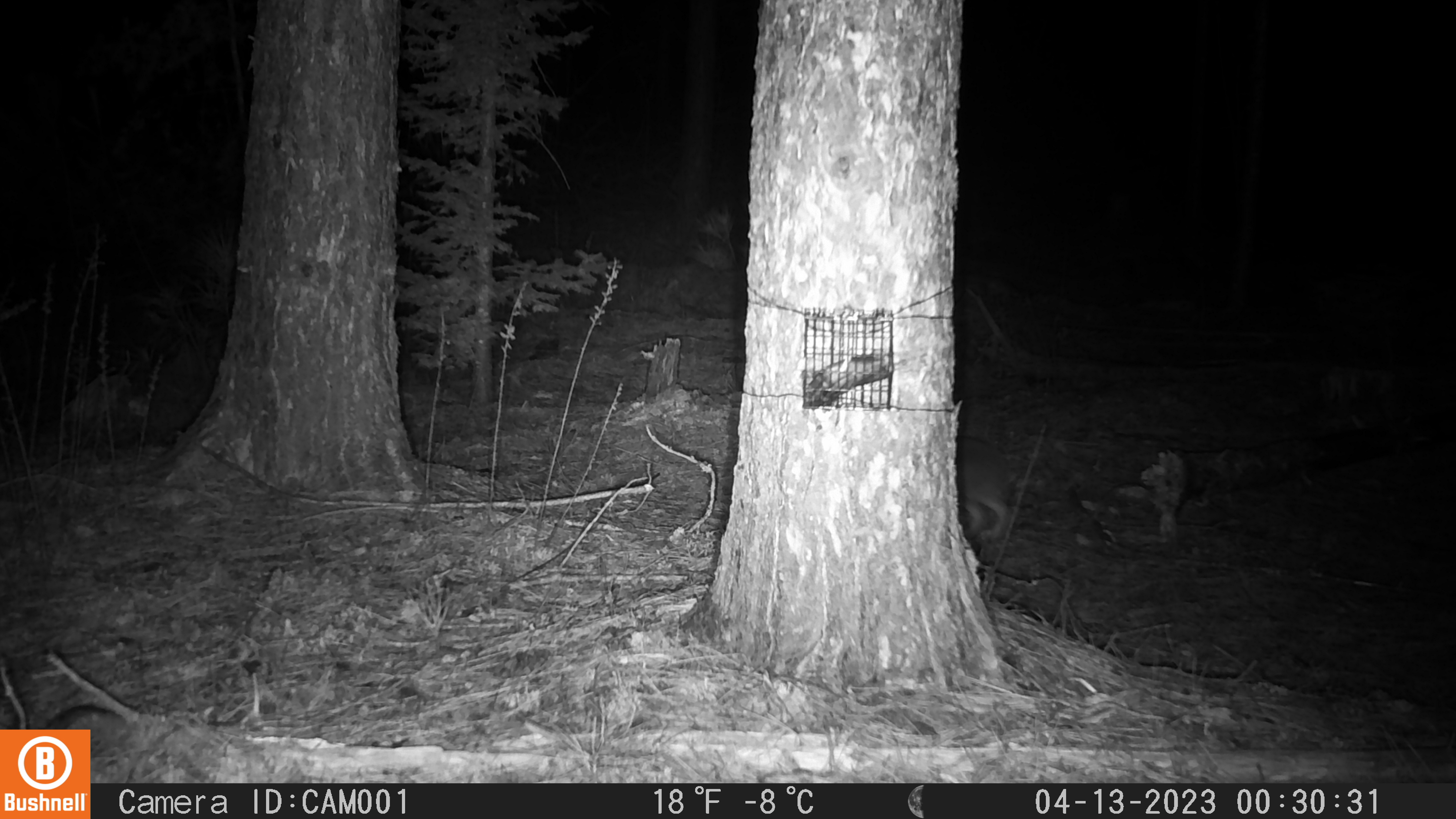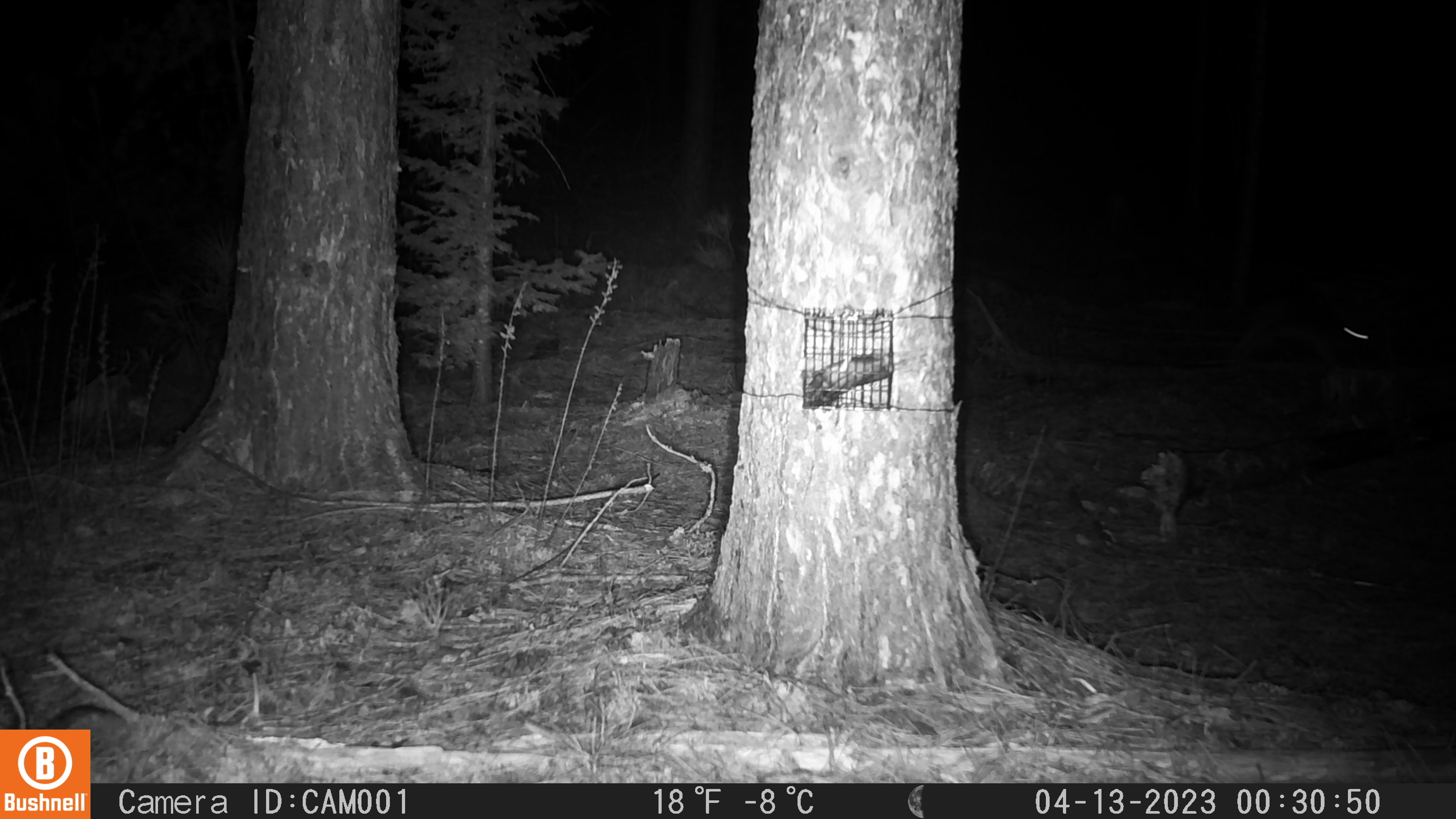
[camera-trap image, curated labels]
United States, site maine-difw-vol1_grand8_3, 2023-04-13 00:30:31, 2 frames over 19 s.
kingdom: Animalia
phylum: Chordata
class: Mammalia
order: Lagomorpha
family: Leporidae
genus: Lepus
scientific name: Lepus americanus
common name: snowshoe hare